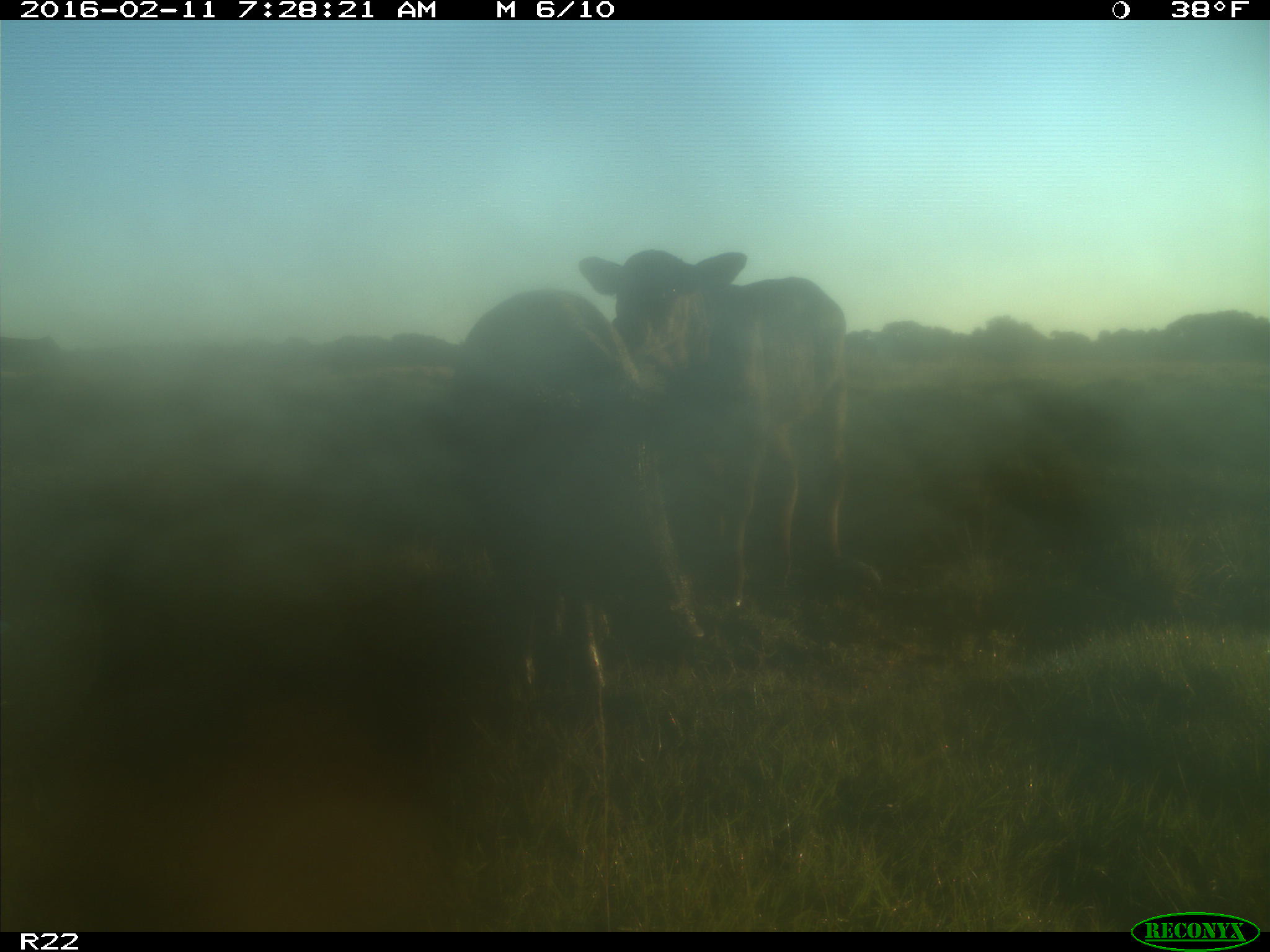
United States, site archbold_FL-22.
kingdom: Animalia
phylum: Chordata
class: Mammalia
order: Artiodactyla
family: Bovidae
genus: Bos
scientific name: Bos taurus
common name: domestic cow